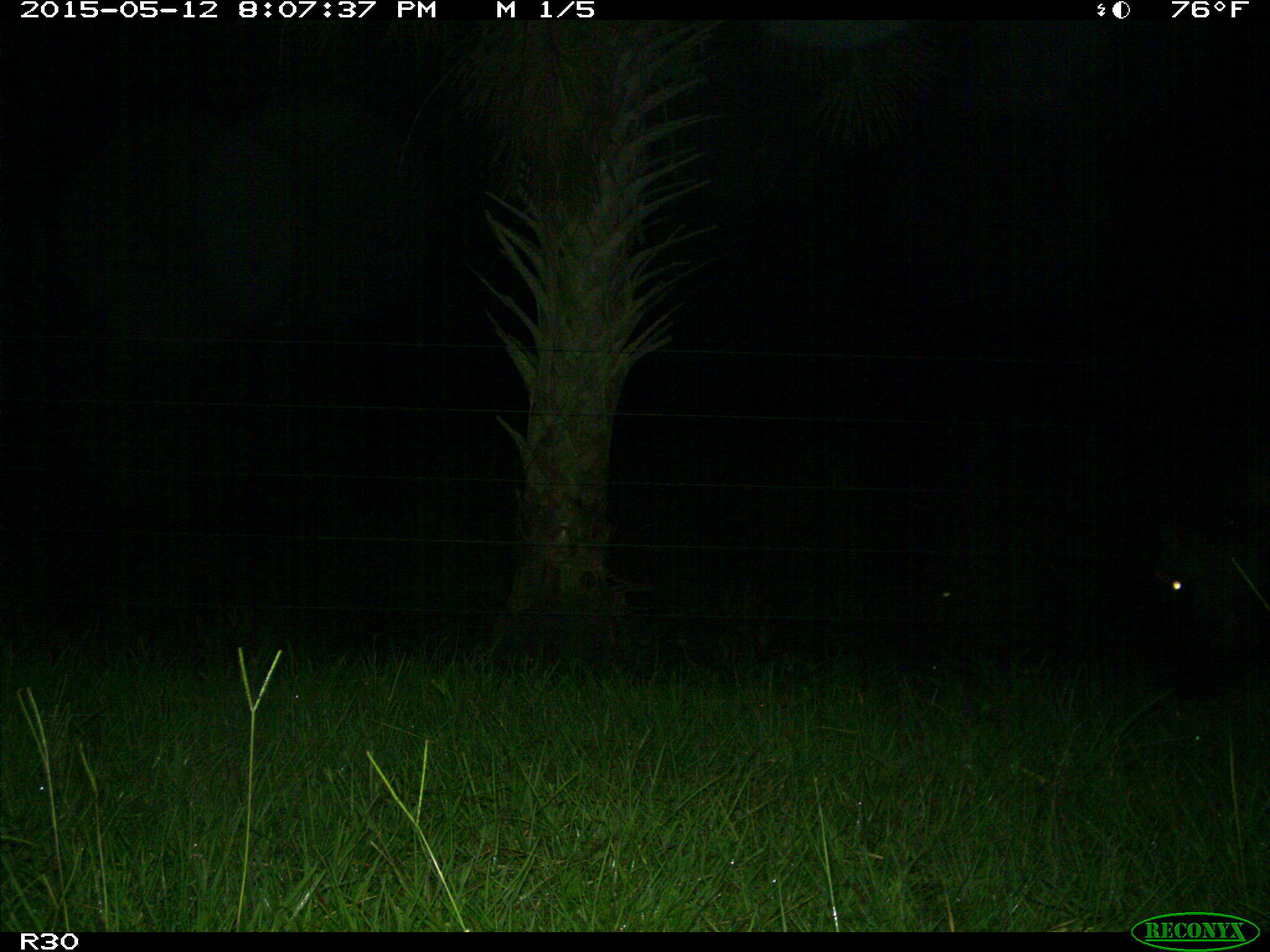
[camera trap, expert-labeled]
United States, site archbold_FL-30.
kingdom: Animalia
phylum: Chordata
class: Mammalia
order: Artiodactyla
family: Bovidae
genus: Bos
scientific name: Bos taurus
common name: domestic cow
Bos taurus (domestic cow).